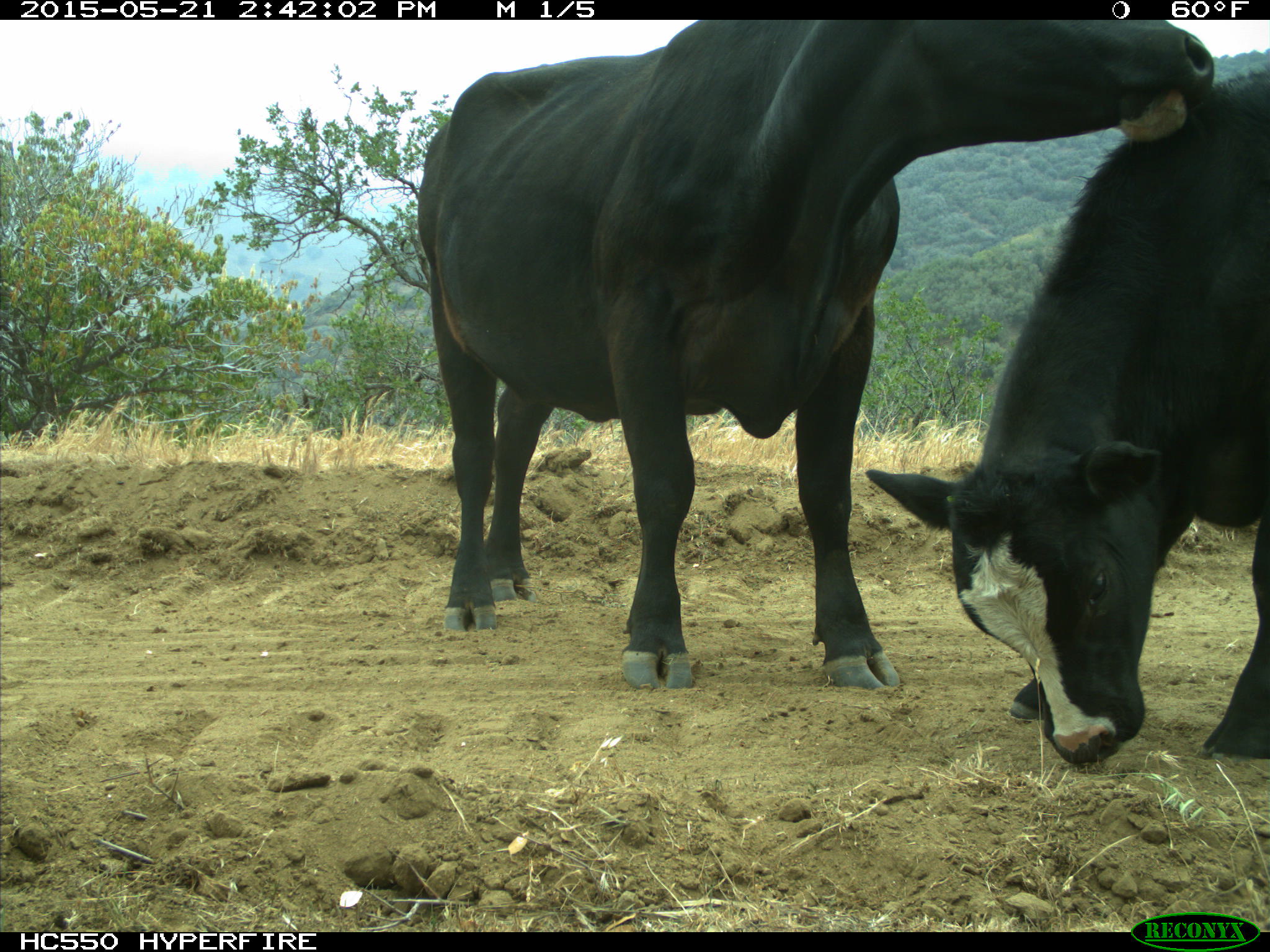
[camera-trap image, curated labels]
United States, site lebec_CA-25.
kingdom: Animalia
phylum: Chordata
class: Mammalia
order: Artiodactyla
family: Bovidae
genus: Bos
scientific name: Bos taurus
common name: domestic cow